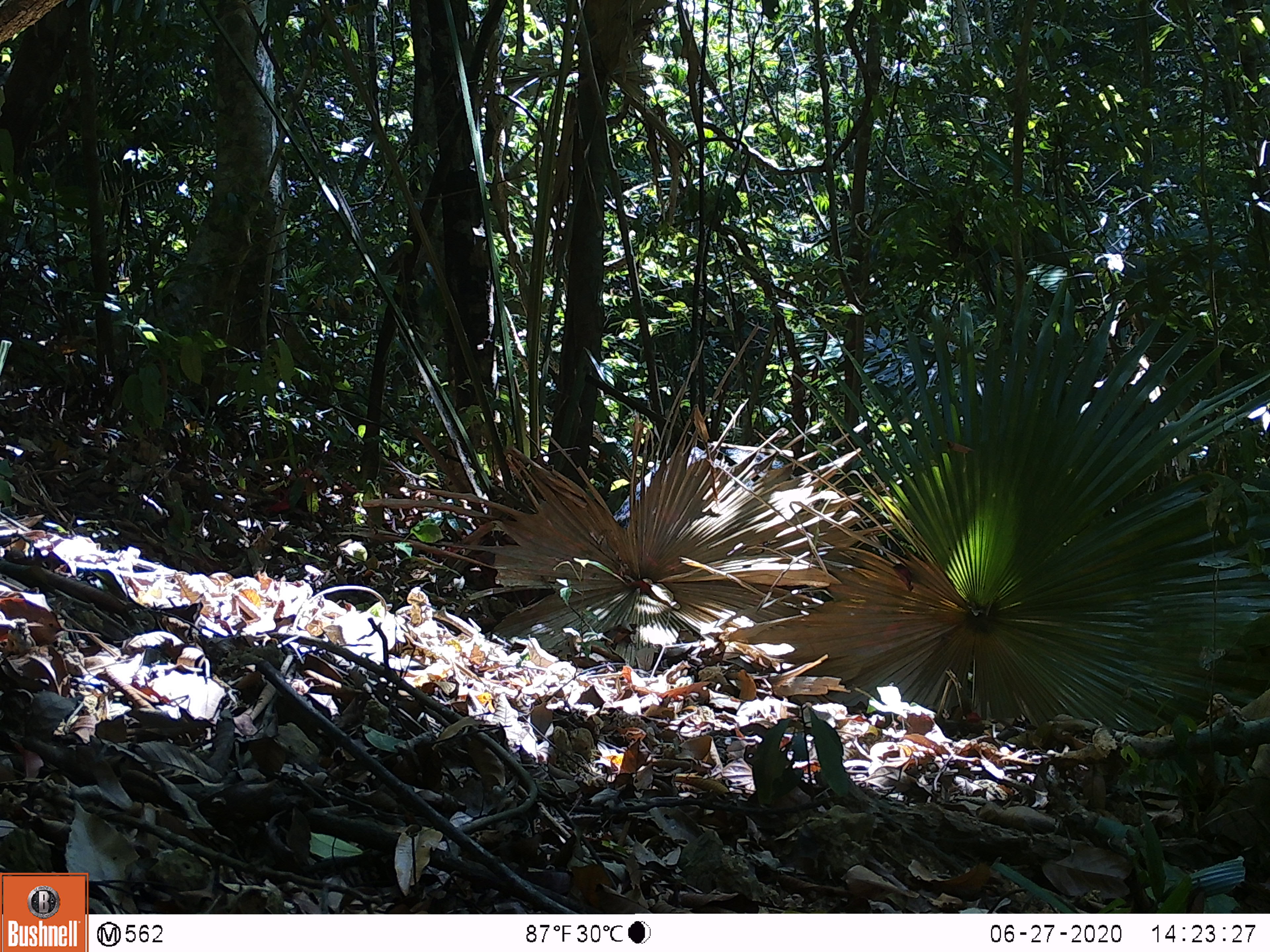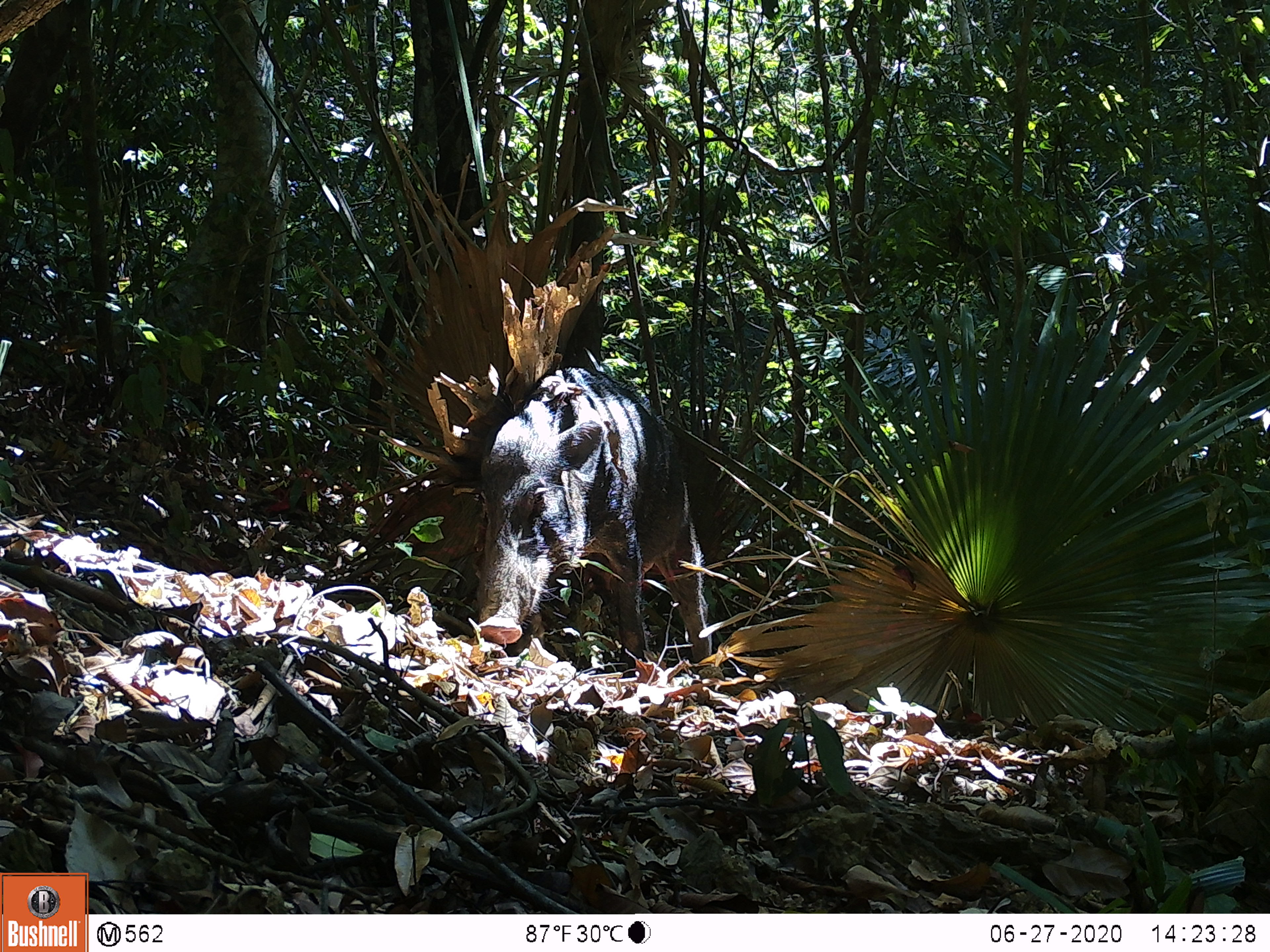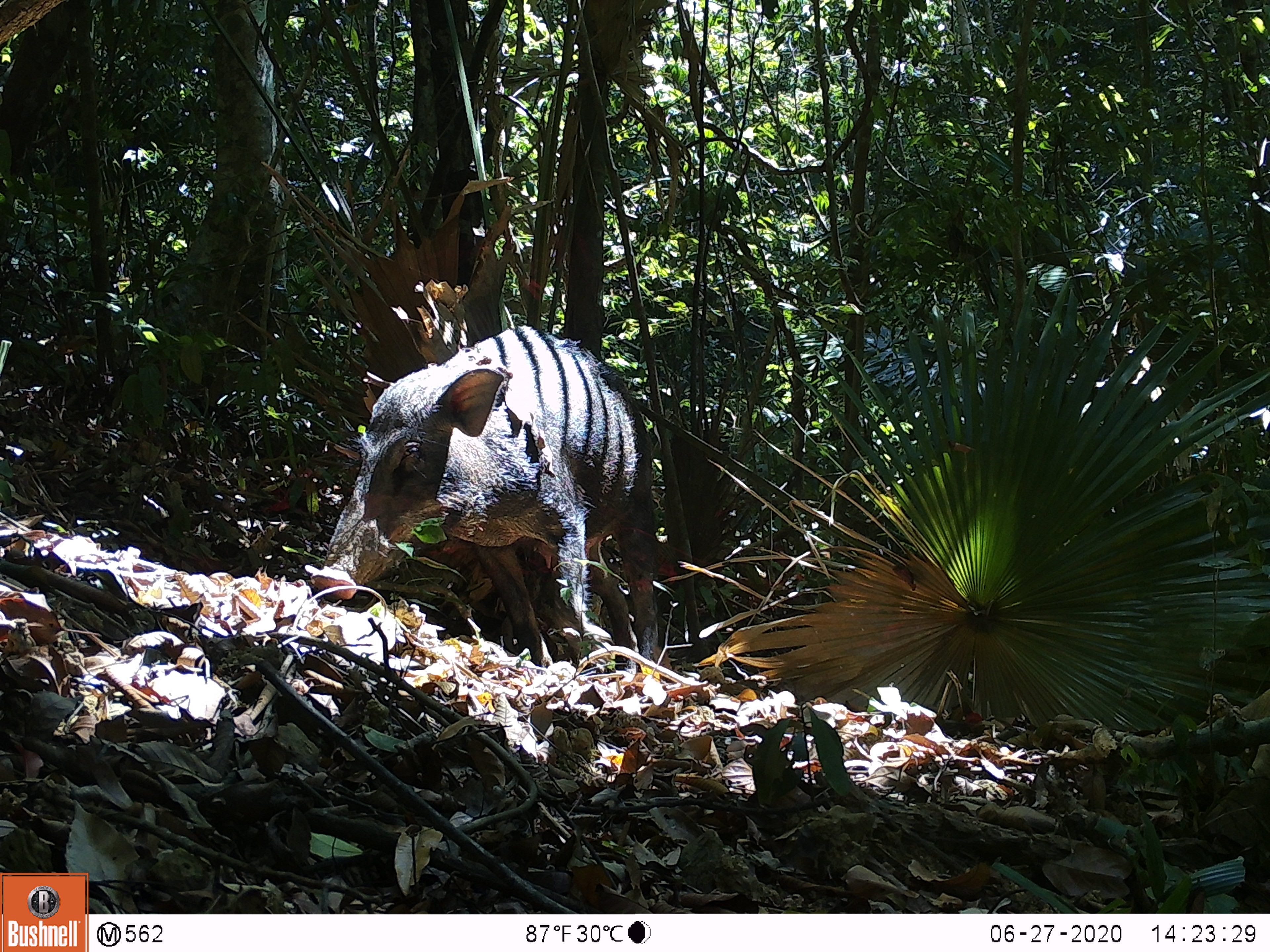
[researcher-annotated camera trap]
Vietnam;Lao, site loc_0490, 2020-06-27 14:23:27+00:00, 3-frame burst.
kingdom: Animalia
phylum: Chordata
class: Mammalia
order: Artiodactyla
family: Suidae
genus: Sus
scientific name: Sus scrofa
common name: eurasian wild pig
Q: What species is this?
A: Eurasian wild pig (Sus scrofa).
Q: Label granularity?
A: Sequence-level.